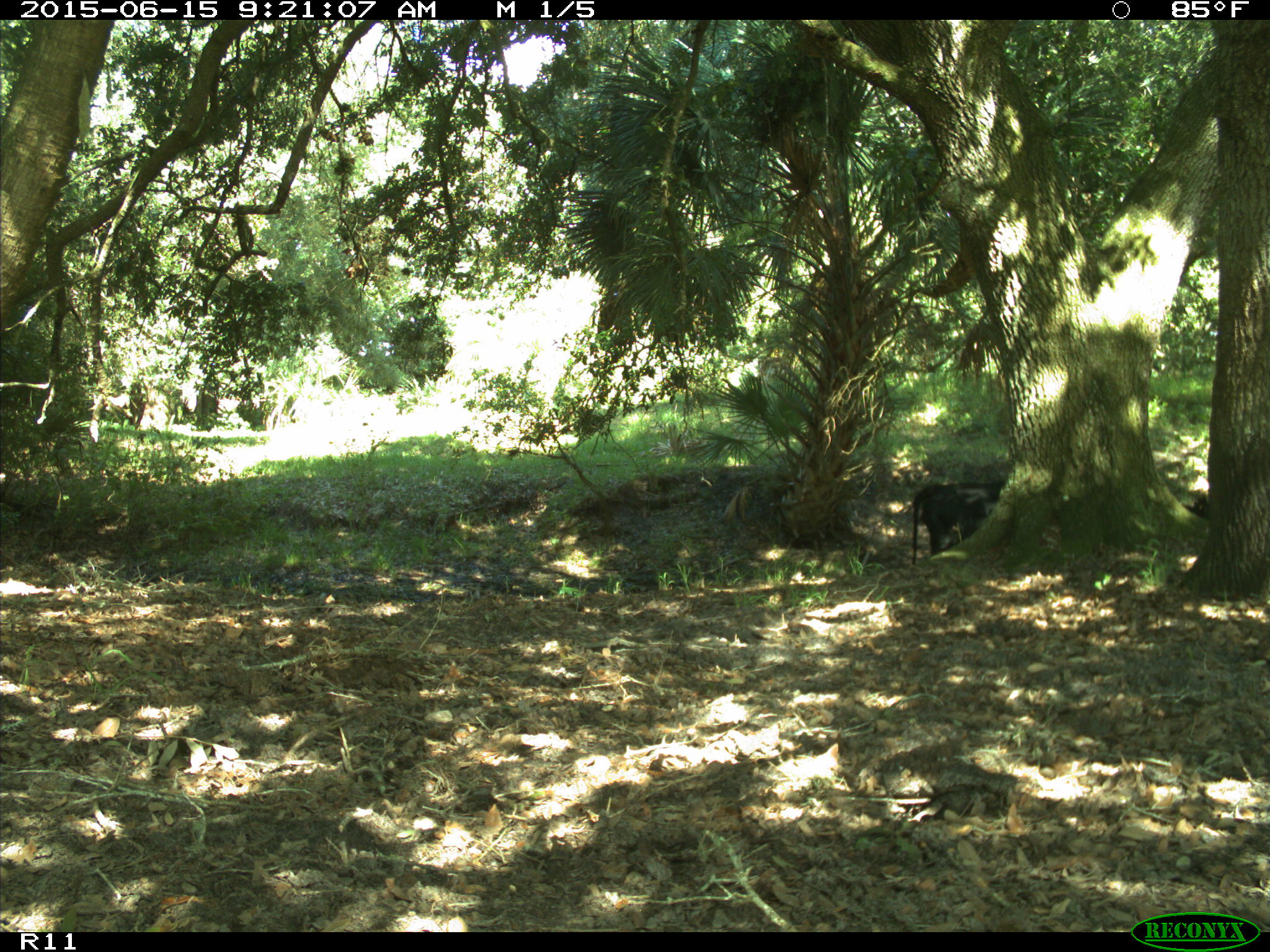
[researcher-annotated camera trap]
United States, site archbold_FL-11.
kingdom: Animalia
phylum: Chordata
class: Mammalia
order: Artiodactyla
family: Bovidae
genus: Bos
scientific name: Bos taurus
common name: domestic cow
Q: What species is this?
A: Bos taurus (domestic cow).